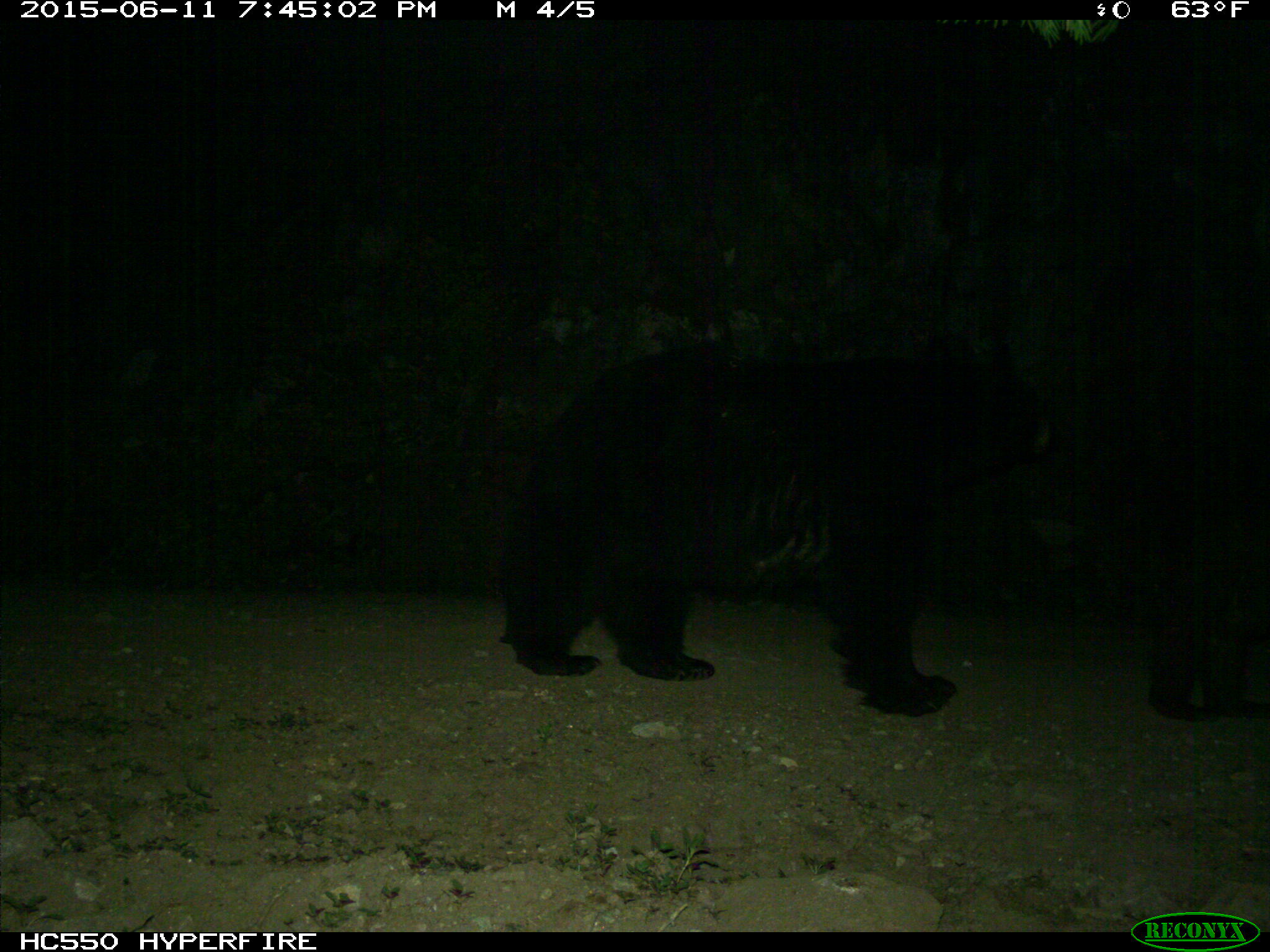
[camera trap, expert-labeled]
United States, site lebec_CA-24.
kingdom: Animalia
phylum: Chordata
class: Mammalia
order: Carnivora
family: Ursidae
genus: Ursus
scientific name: Ursus americanus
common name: american black bear